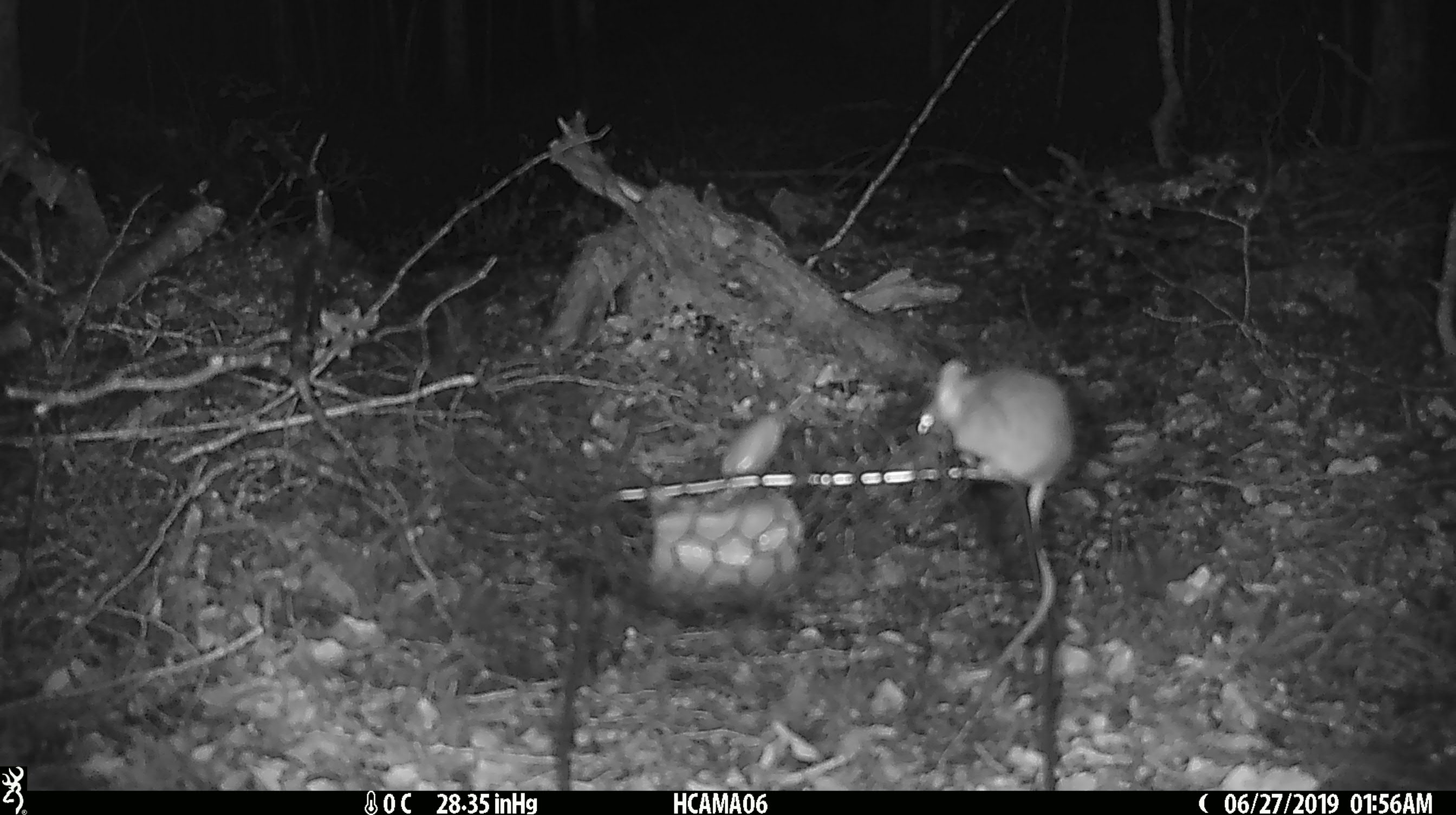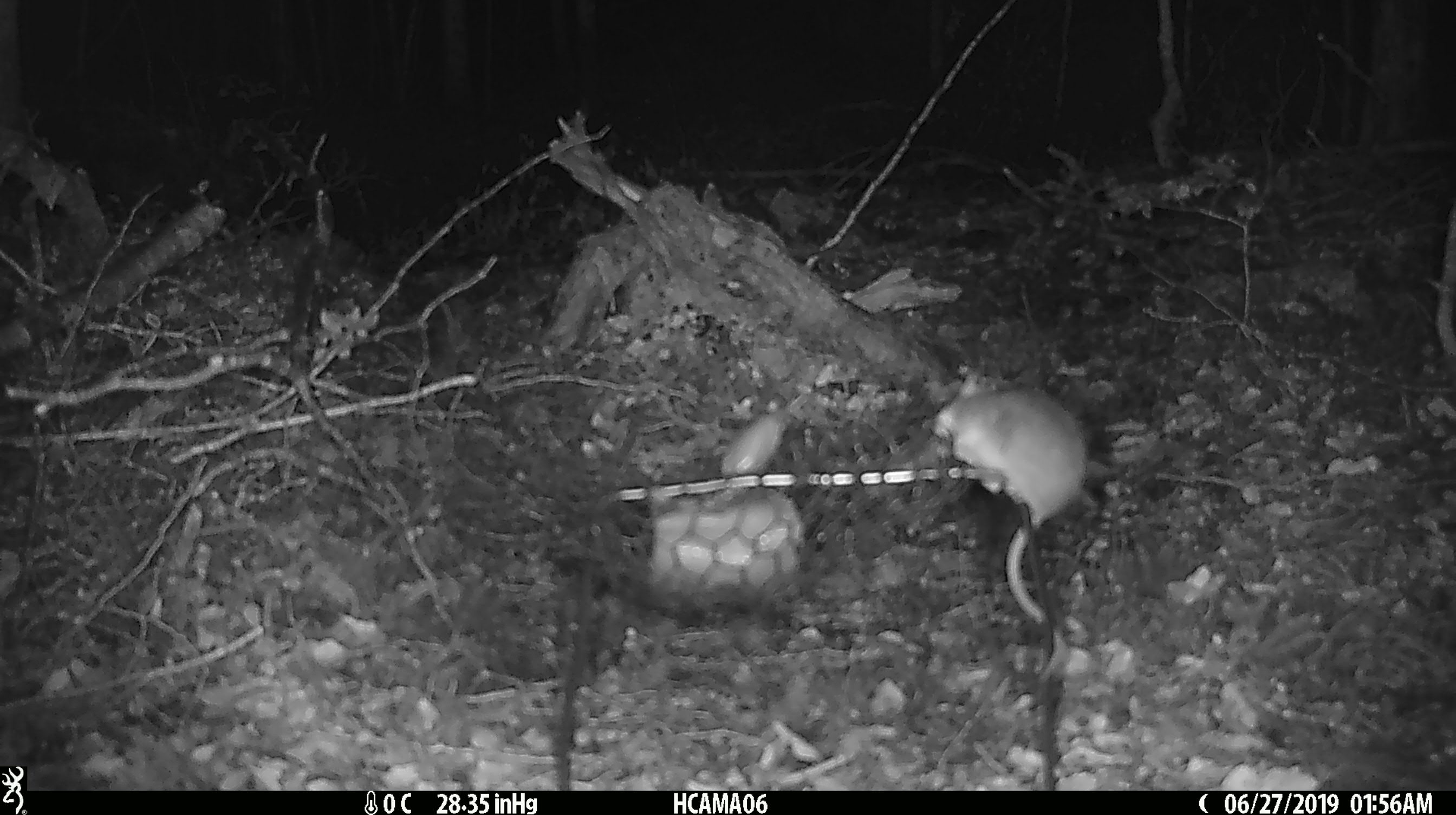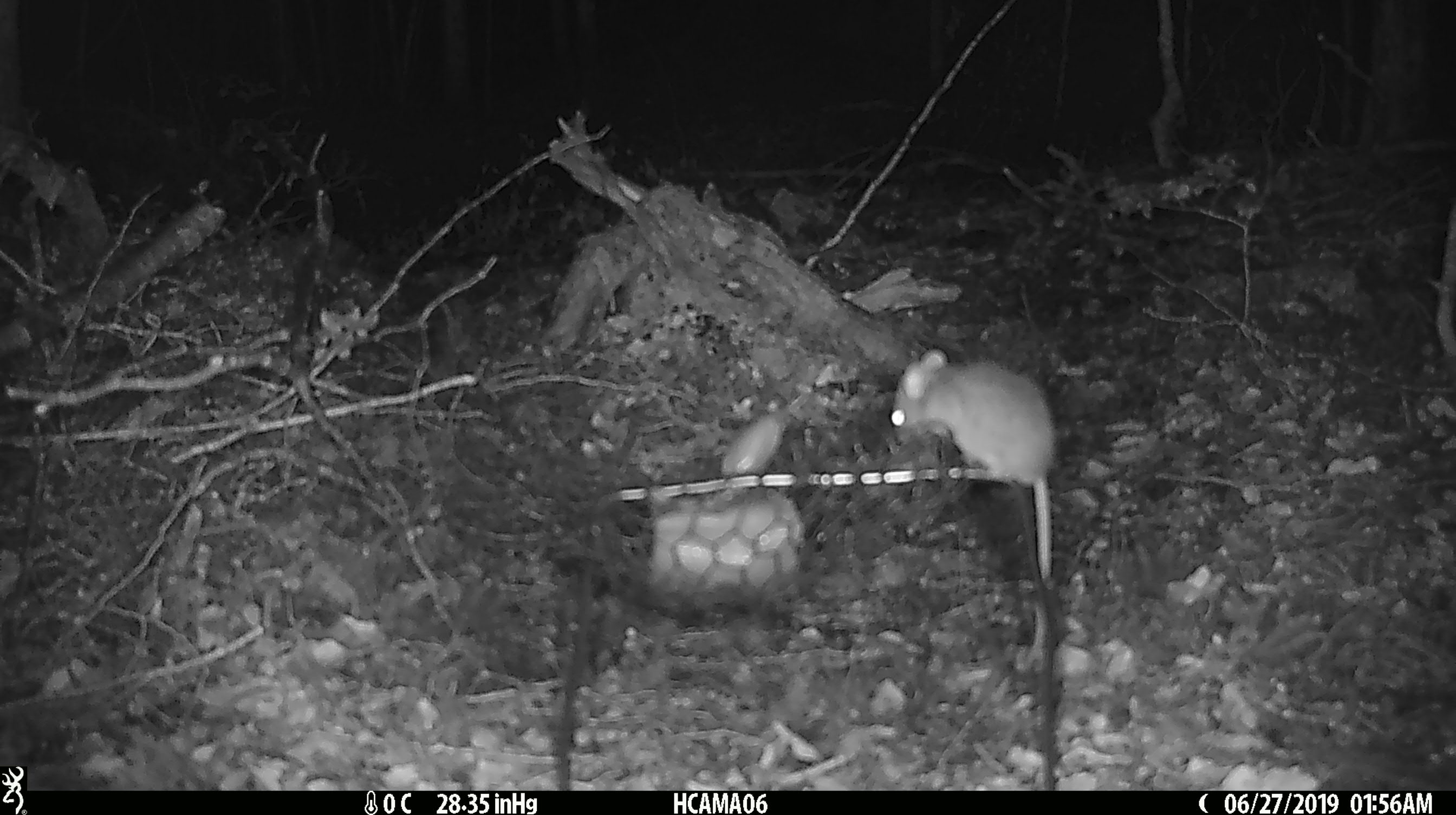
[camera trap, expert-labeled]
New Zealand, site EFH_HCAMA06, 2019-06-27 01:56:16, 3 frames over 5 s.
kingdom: Animalia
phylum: Chordata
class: Mammalia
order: Rodentia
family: Muridae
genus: Mus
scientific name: Mus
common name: mouse